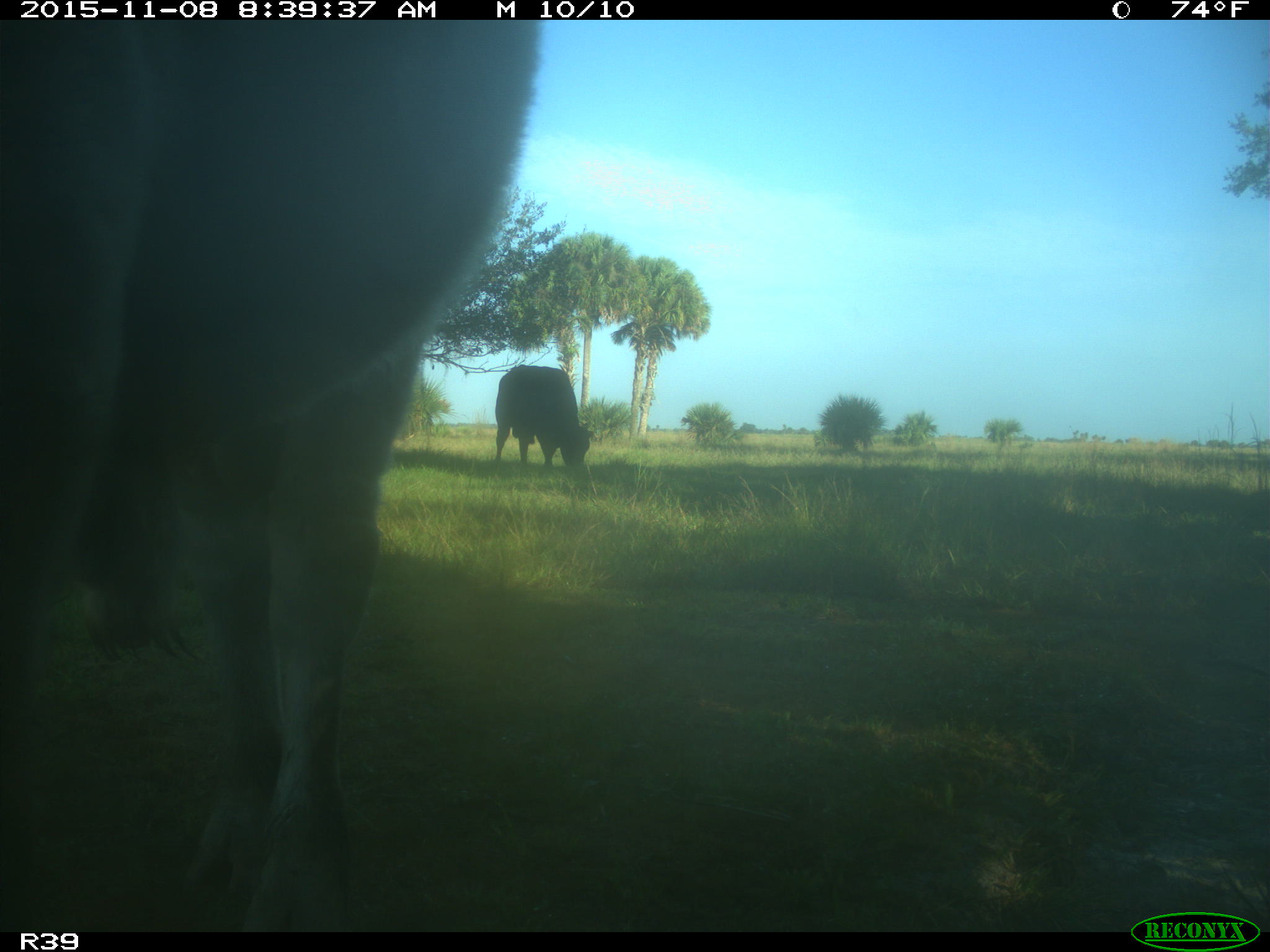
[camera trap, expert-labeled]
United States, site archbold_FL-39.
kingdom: Animalia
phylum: Chordata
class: Mammalia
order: Artiodactyla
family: Bovidae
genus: Bos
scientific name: Bos taurus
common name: domestic cow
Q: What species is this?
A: Bos taurus (domestic cow).